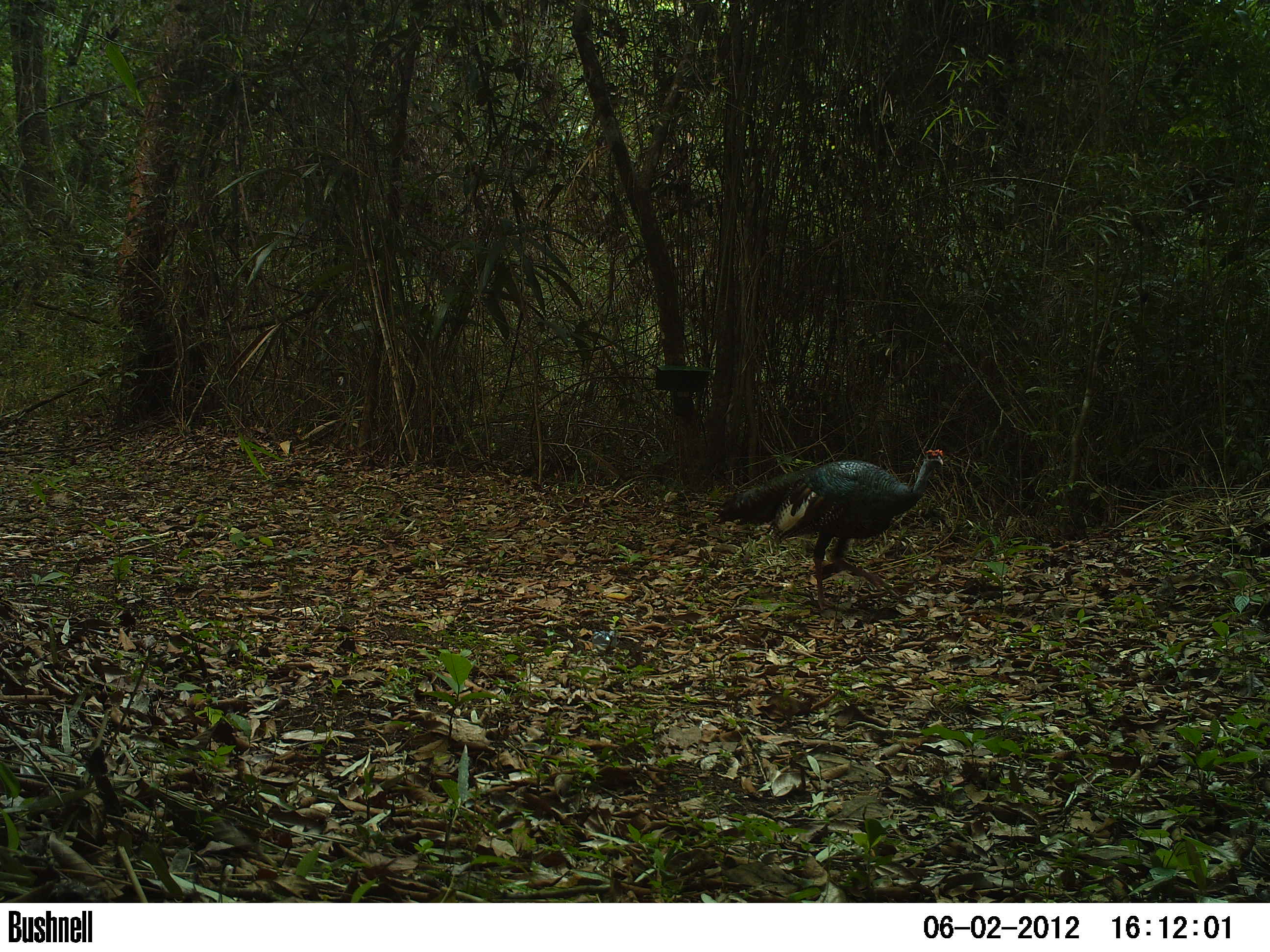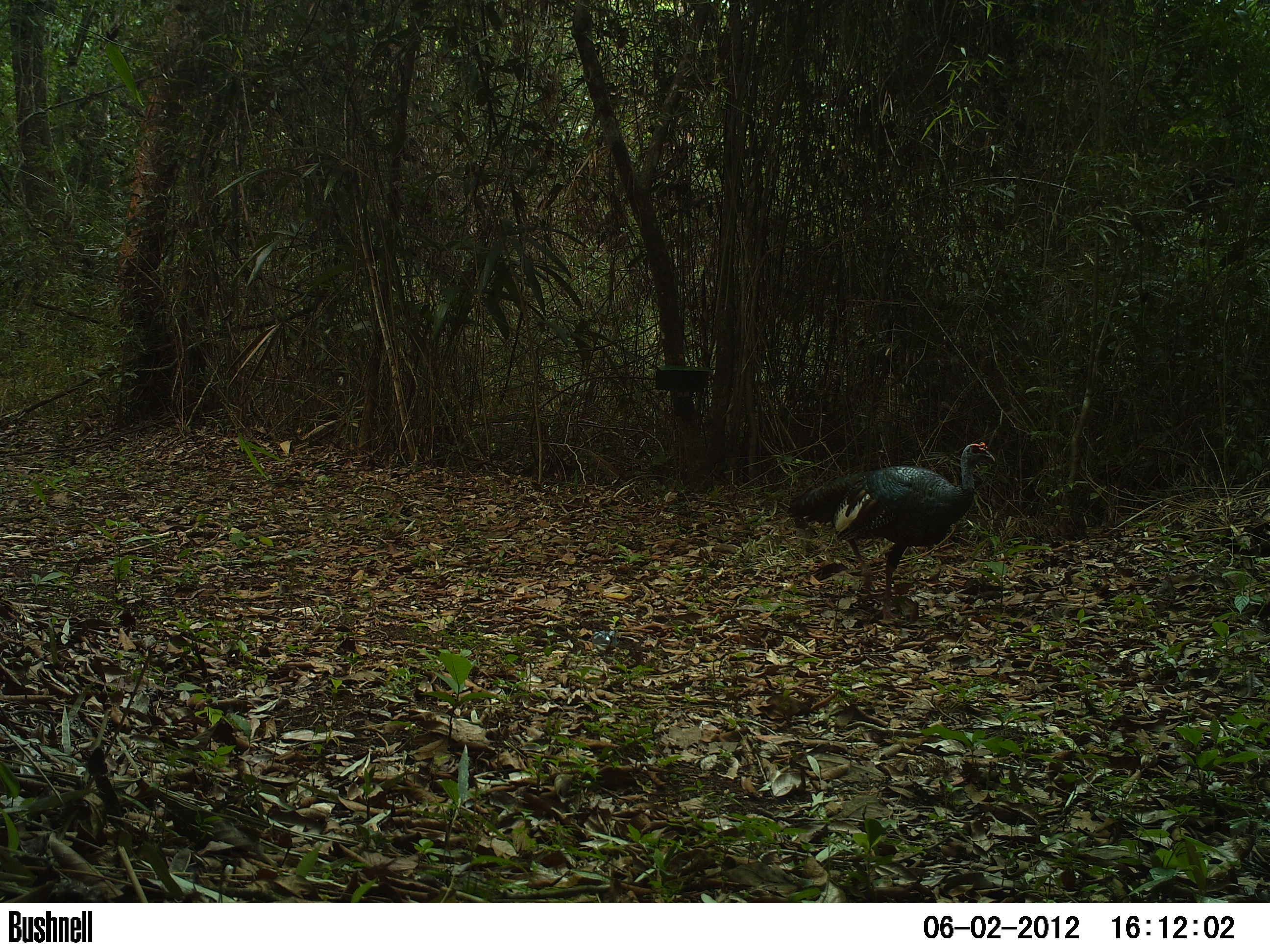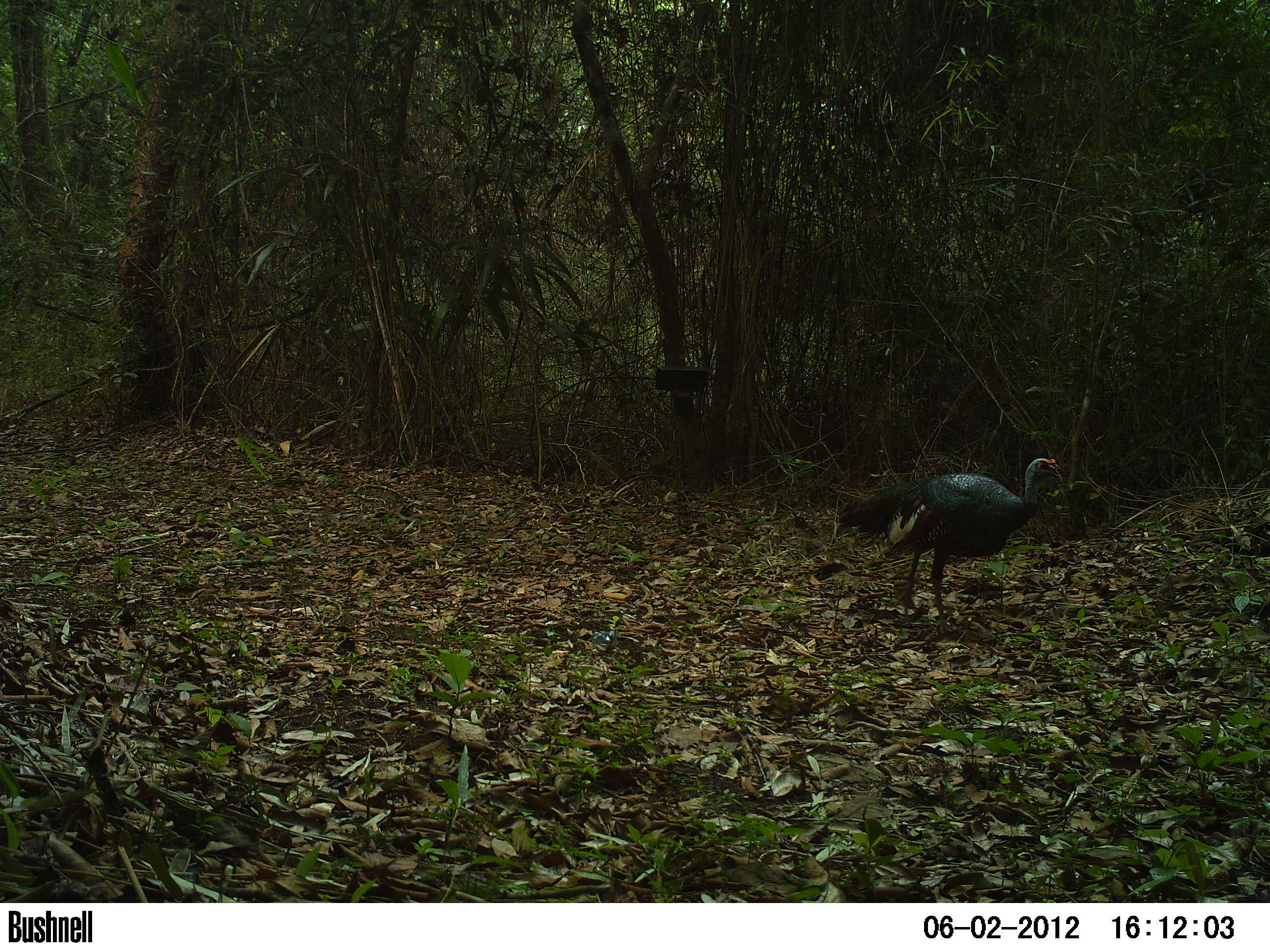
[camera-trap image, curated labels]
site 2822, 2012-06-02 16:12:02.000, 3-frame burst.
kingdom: Animalia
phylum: Chordata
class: Aves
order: Galliformes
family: Phasianidae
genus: Meleagris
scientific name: Meleagris ocellata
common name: ocellated turkey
Meleagris ocellata (ocellated turkey), count 1, age adult.